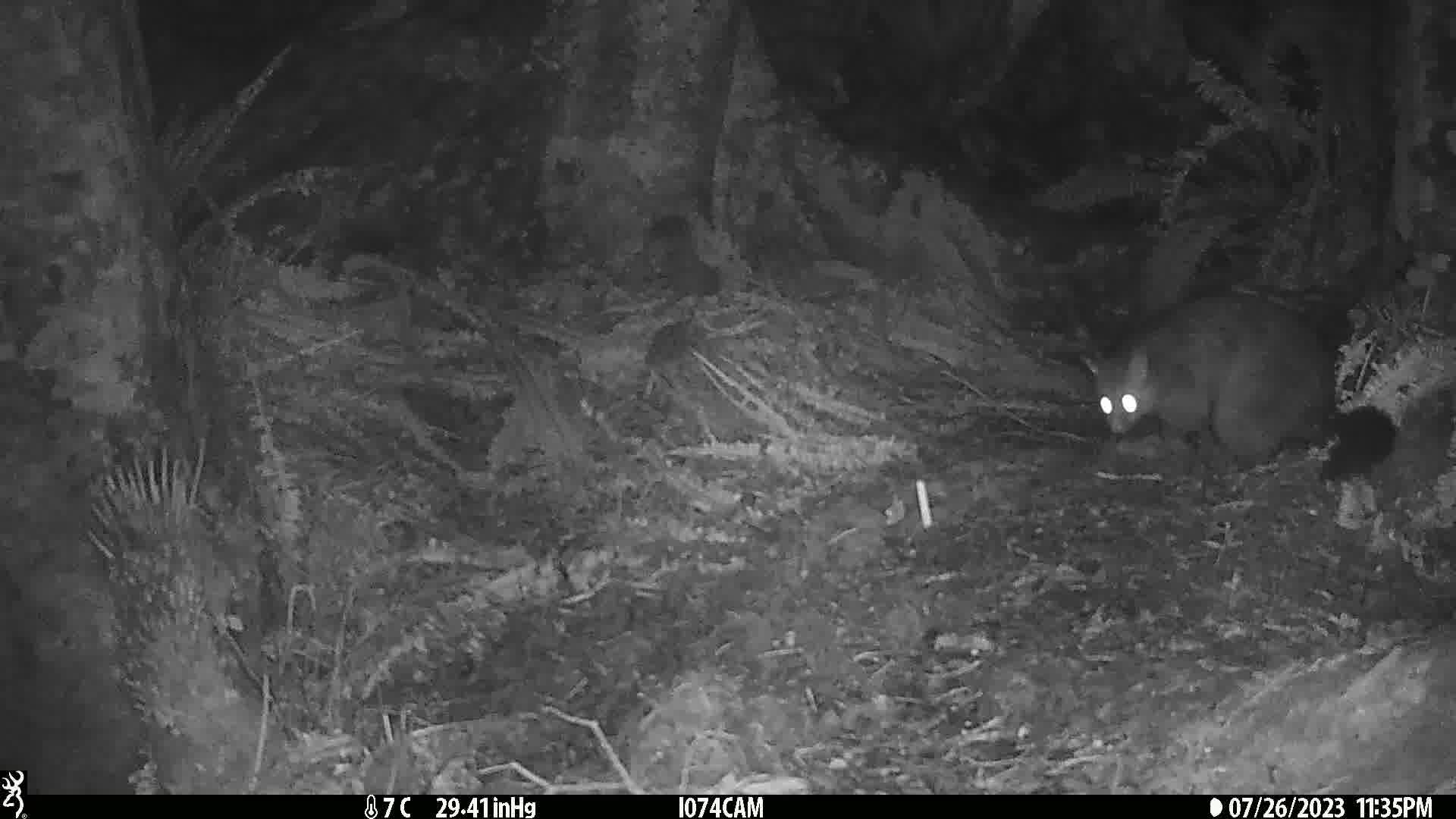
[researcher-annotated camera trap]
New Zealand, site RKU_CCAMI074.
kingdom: Animalia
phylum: Chordata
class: Mammalia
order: Diprotodontia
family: Phalangeridae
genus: Trichosurus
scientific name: Trichosurus vulpecula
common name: common brushtail possum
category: possum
Possum (common brushtail possum) (Trichosurus vulpecula).